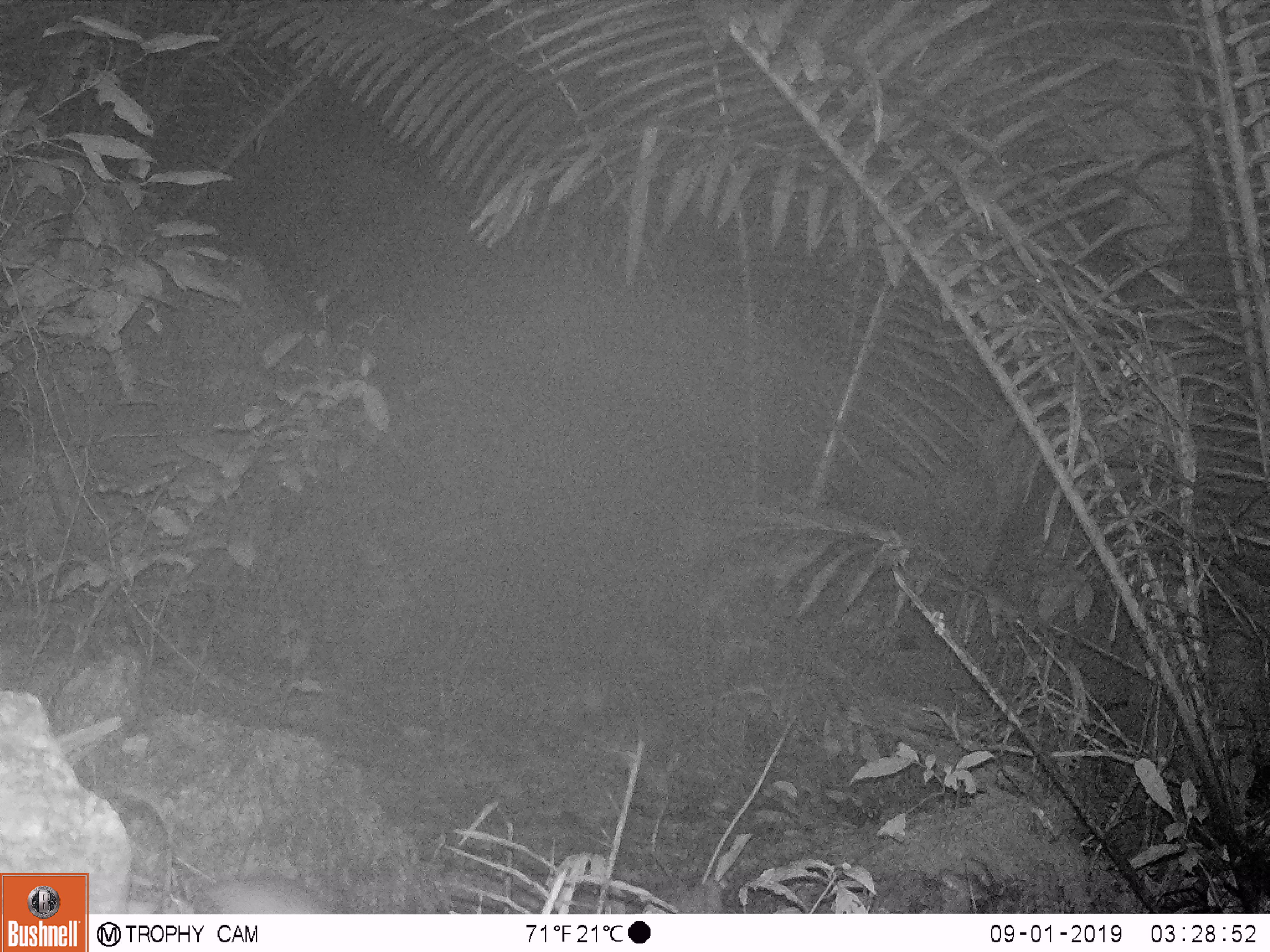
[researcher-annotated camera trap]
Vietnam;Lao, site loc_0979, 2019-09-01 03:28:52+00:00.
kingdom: Animalia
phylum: Chordata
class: Mammalia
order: Rodentia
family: Muridae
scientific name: Muridae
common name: old-world mice and rats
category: unidentified murid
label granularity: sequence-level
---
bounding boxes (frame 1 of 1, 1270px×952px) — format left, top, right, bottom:
unidentified murid: 192, 871, 336, 914